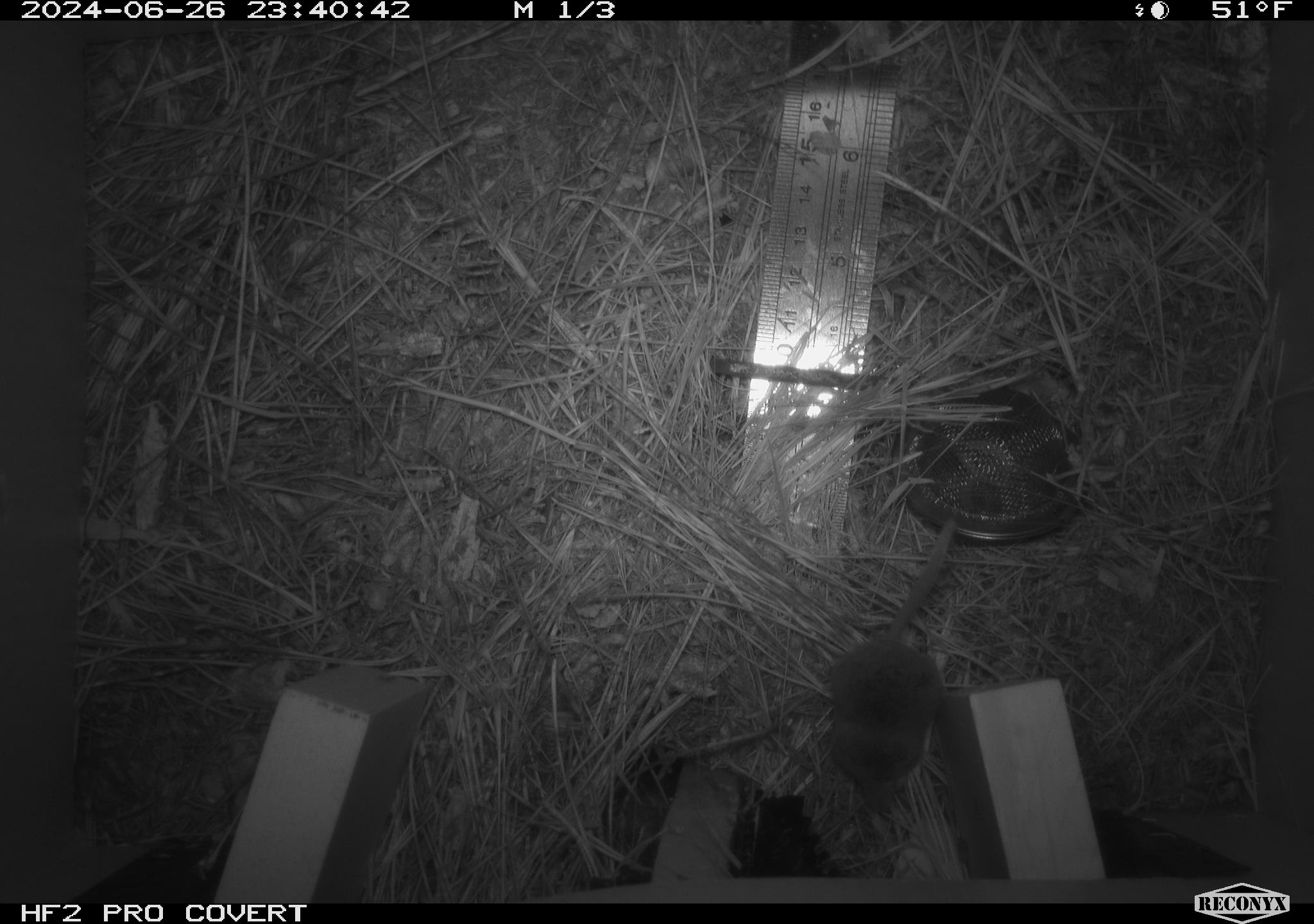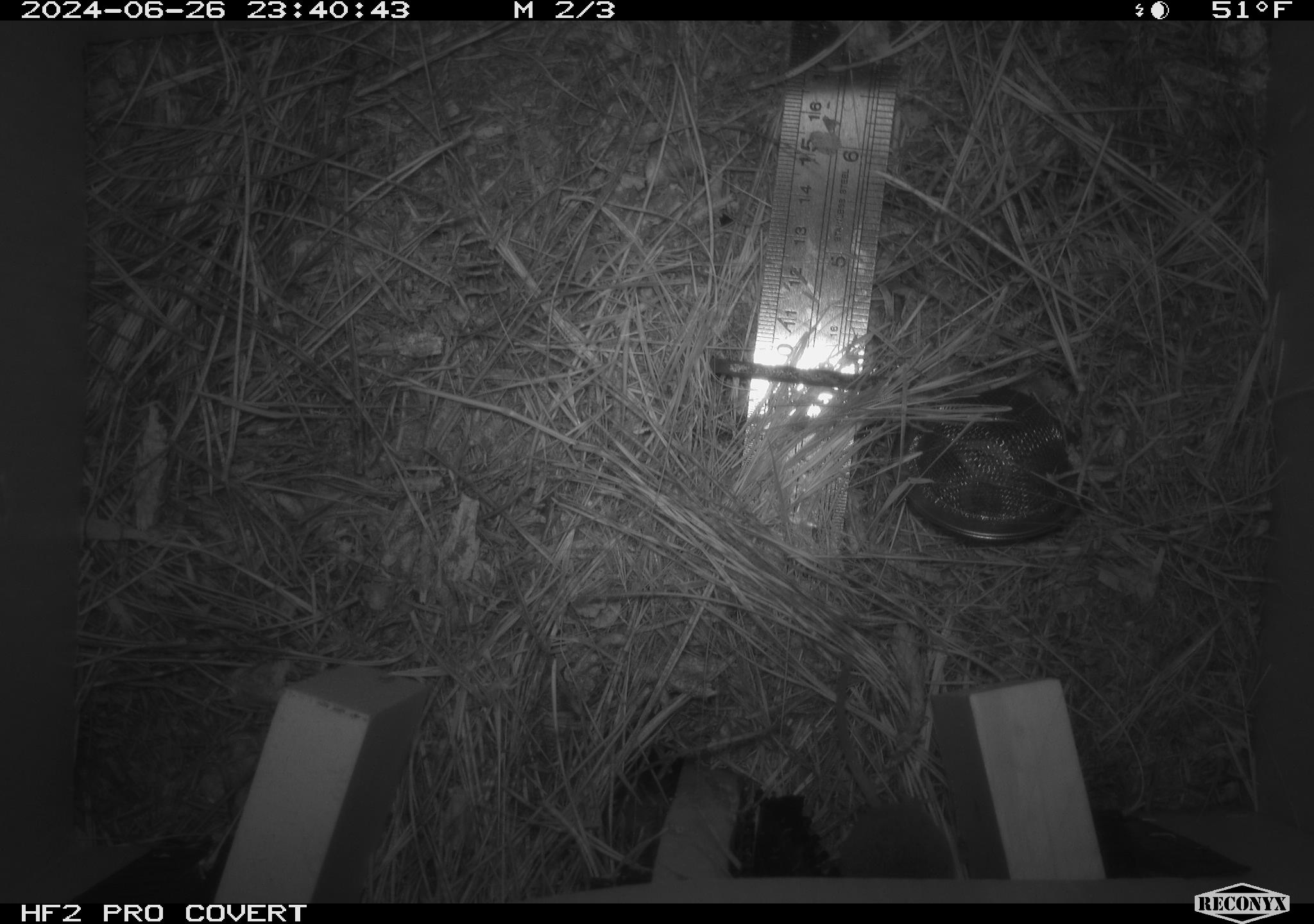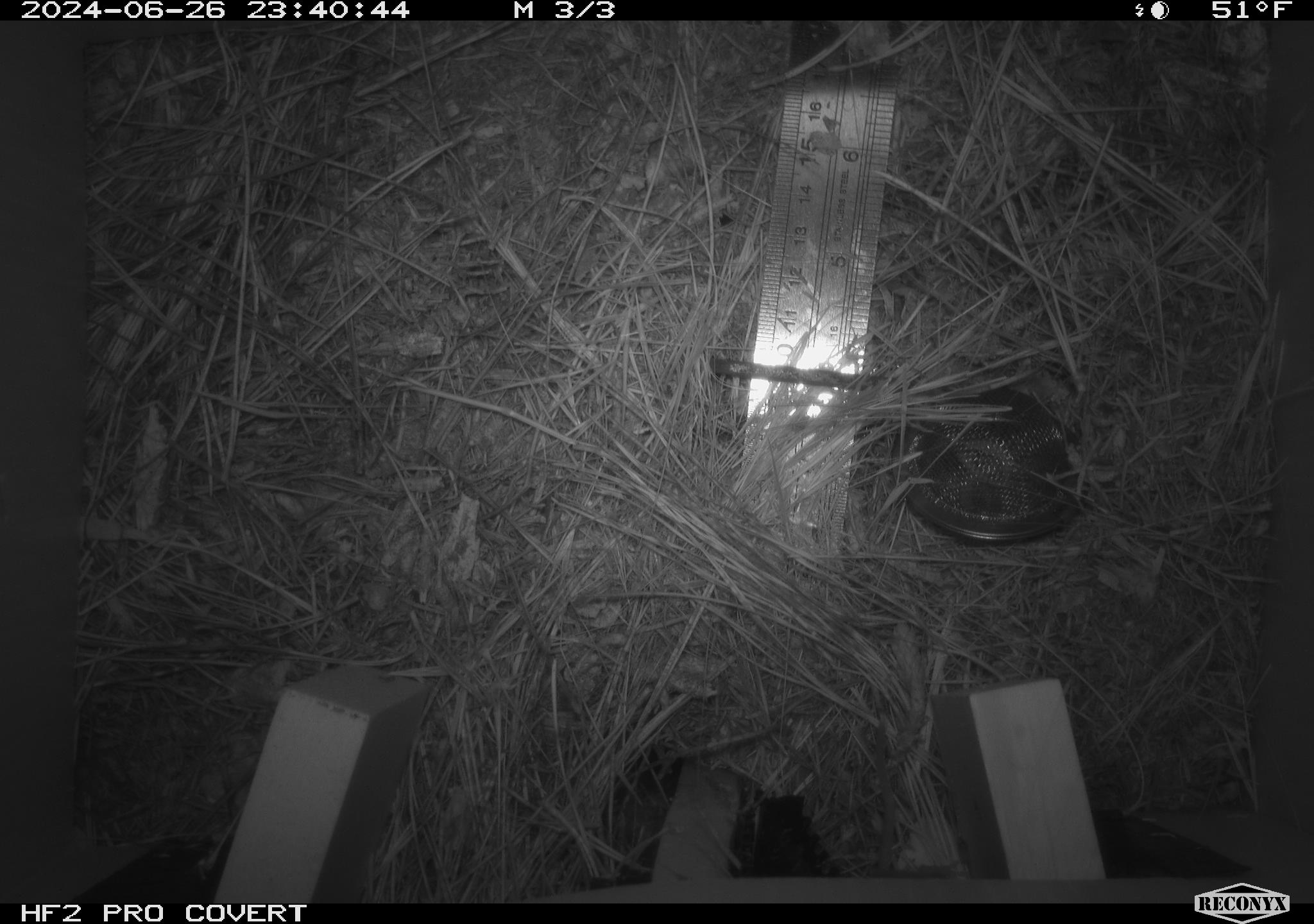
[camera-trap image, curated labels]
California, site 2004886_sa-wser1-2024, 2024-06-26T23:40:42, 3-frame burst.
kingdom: Animalia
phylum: Chordata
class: Mammalia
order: Eulipotyphla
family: Soricidae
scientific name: Soricidae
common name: shrews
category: soricidae family